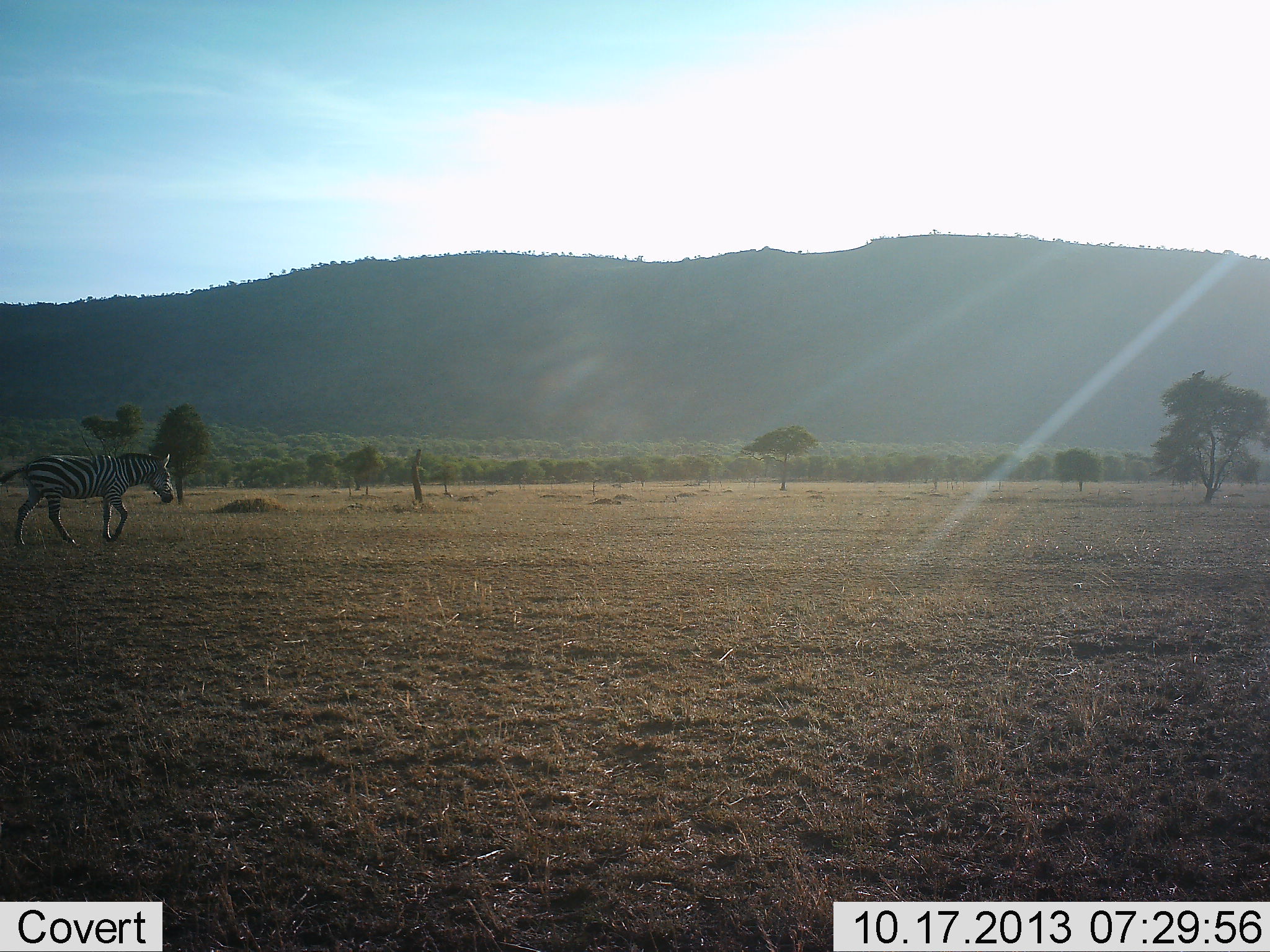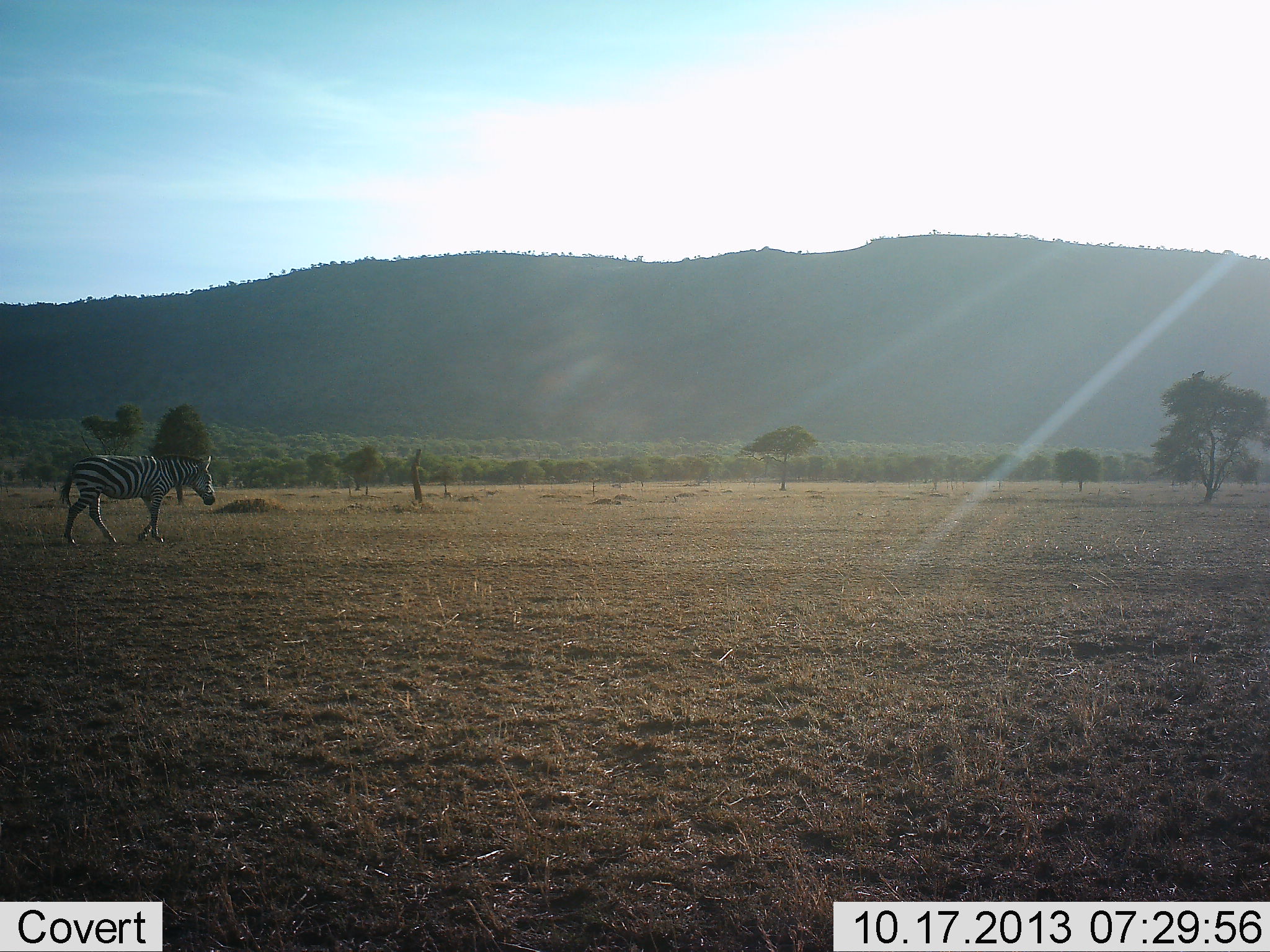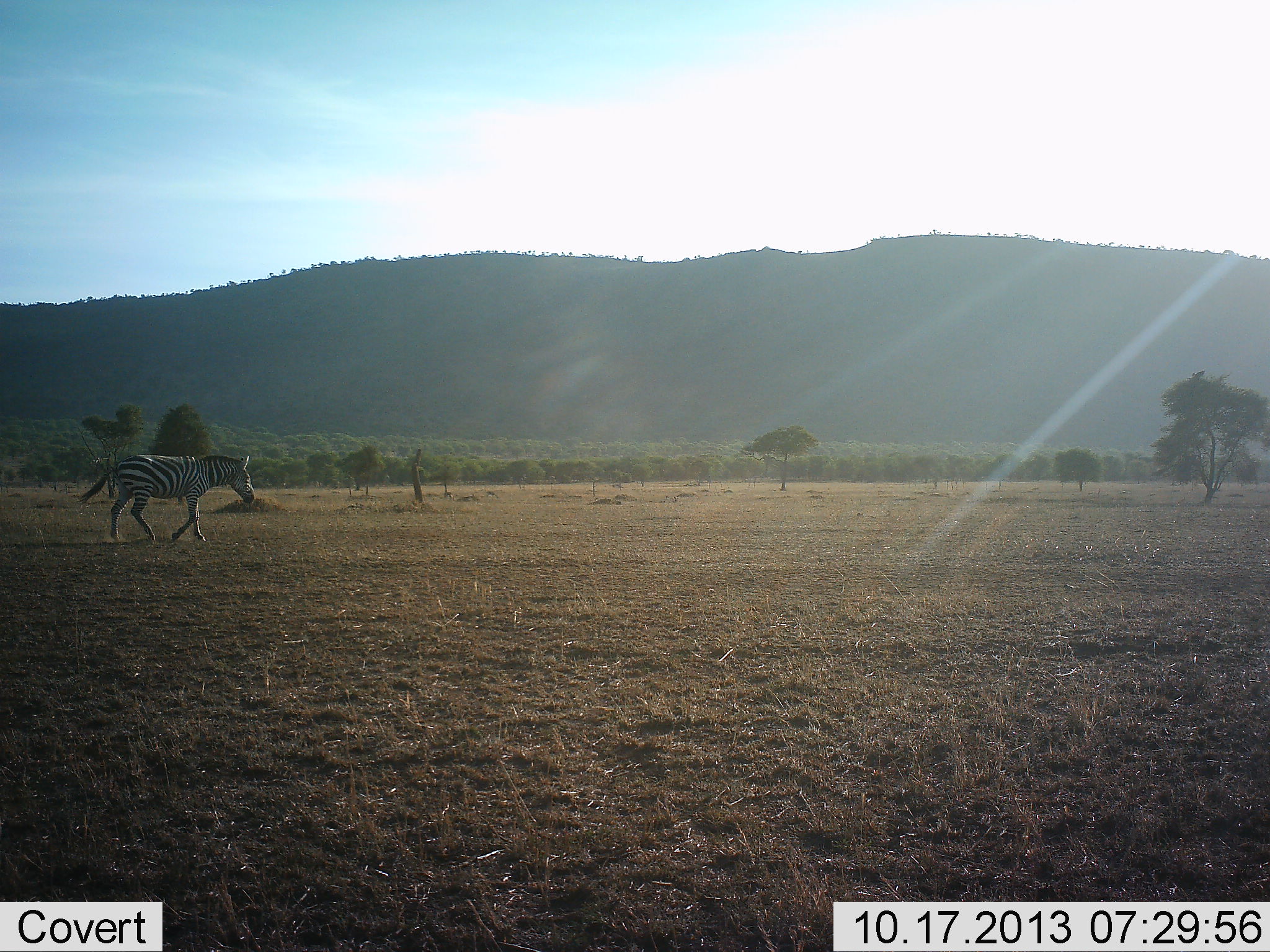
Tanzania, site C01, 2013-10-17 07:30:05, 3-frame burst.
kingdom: Animalia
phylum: Chordata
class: Mammalia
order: Perissodactyla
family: Equidae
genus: Equus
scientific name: Equus quagga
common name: plains zebra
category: zebra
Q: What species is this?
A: Zebra (plains zebra) (Equus quagga).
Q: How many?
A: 1.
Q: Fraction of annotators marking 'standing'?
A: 5%.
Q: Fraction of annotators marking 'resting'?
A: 0%.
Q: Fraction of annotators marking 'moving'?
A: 100%.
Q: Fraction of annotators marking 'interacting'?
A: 0%.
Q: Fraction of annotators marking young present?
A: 0%.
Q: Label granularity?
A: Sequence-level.